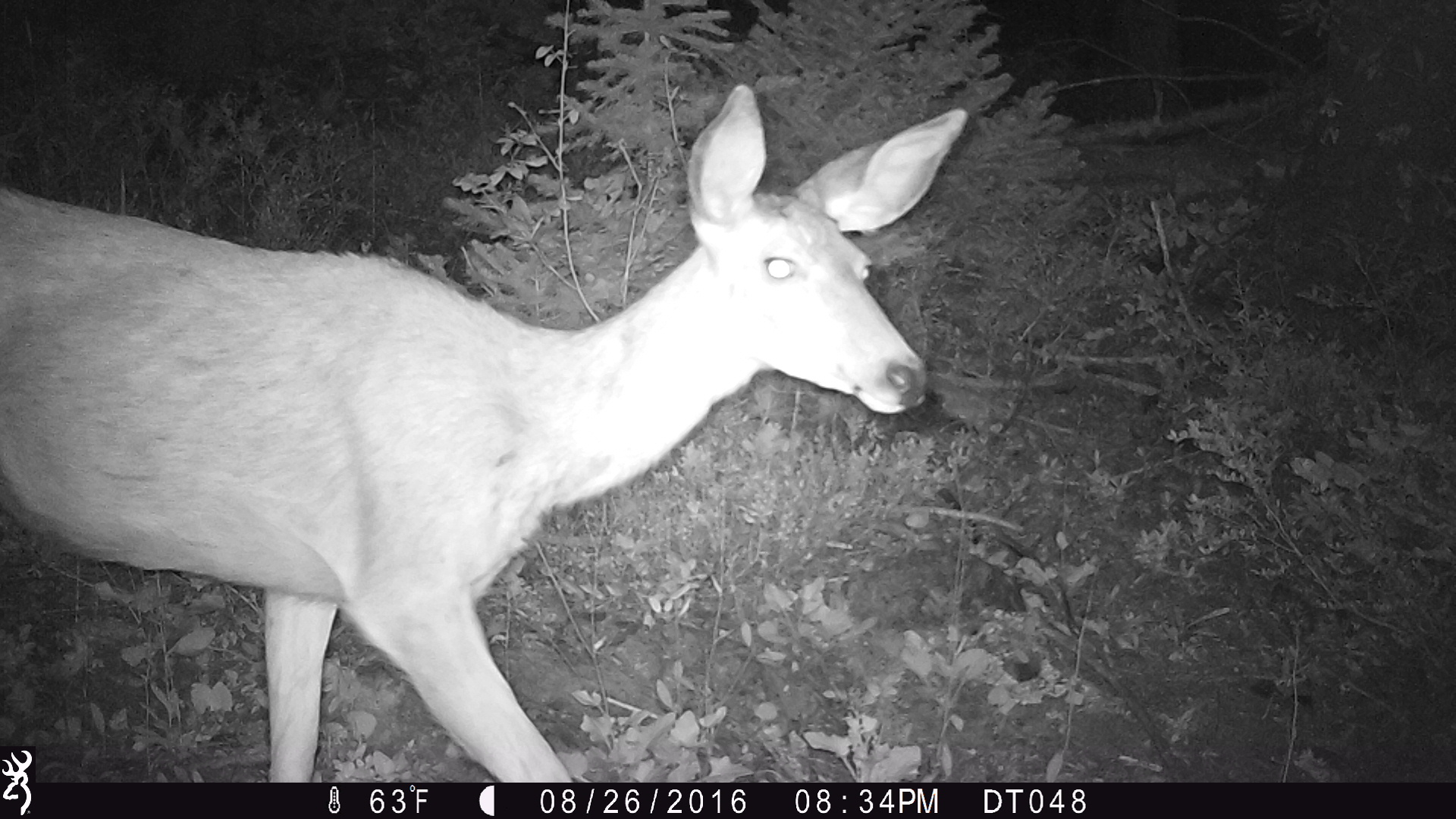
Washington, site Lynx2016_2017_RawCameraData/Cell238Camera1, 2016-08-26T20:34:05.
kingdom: Animalia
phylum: Chordata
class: Mammalia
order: Artiodactyla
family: Cervidae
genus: Odocoileus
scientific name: Odocoileus hemionus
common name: mule deer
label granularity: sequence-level